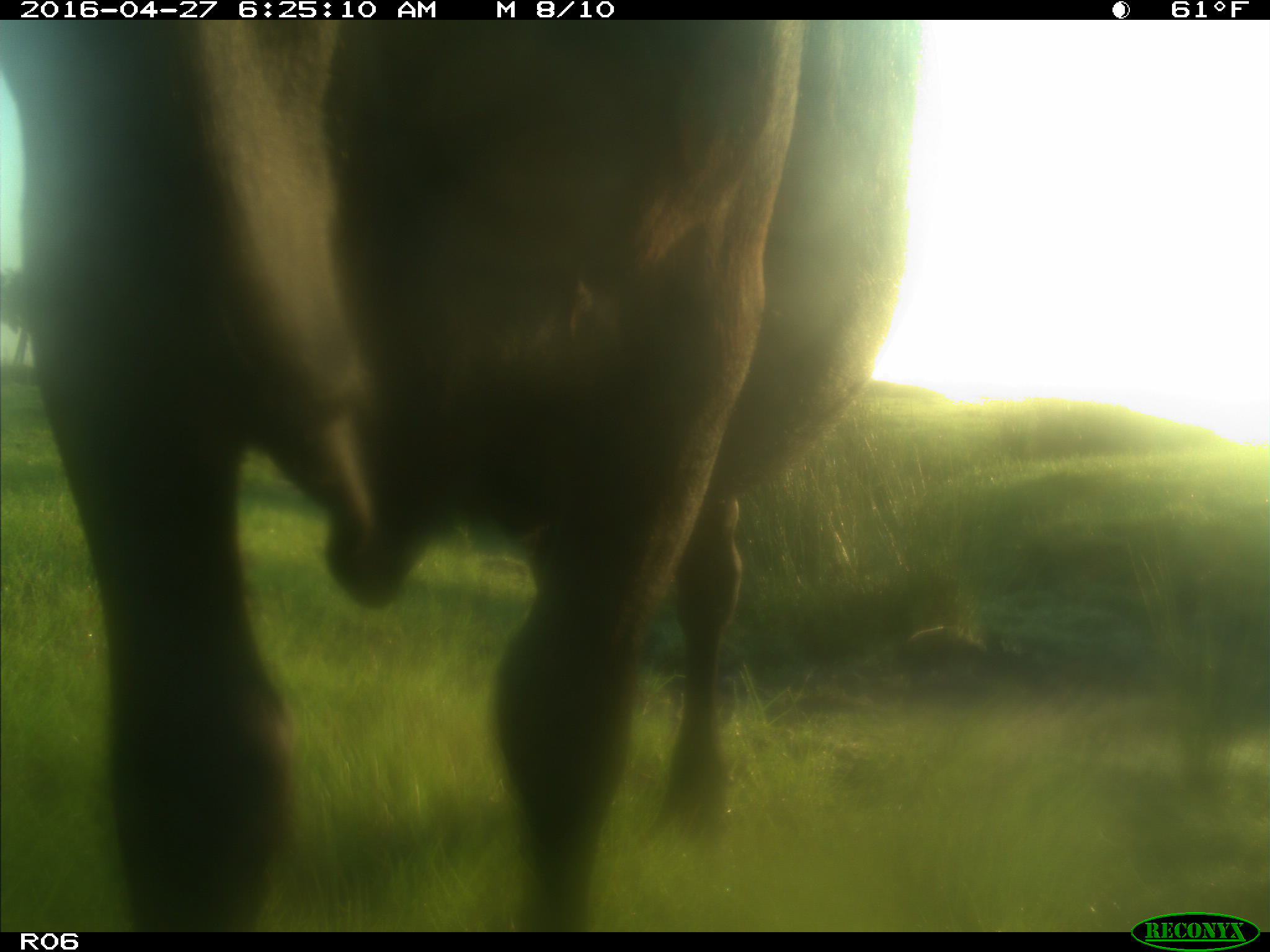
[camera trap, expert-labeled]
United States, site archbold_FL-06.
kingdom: Animalia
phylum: Chordata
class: Mammalia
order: Artiodactyla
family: Bovidae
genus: Bos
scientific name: Bos taurus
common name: domestic cow